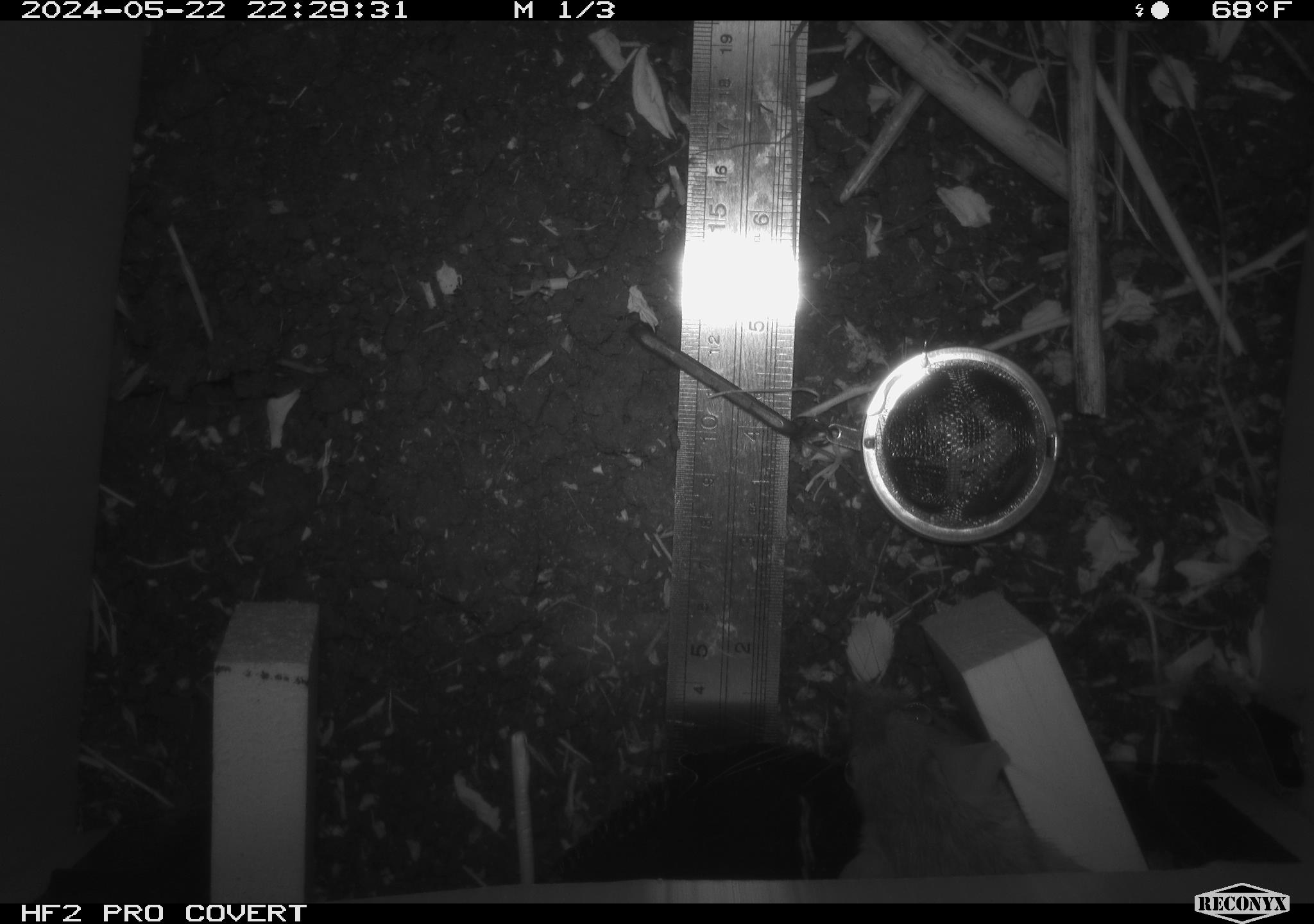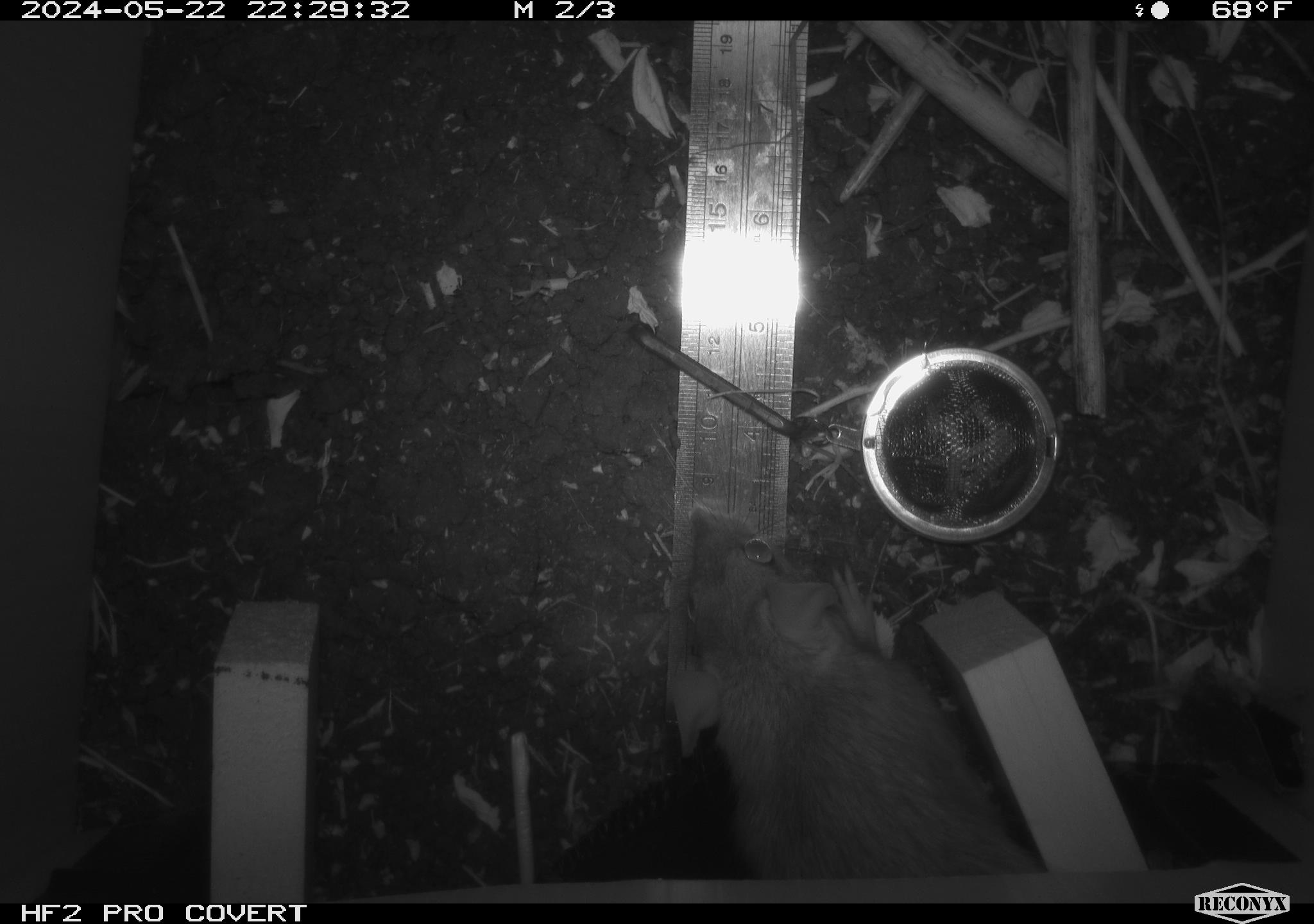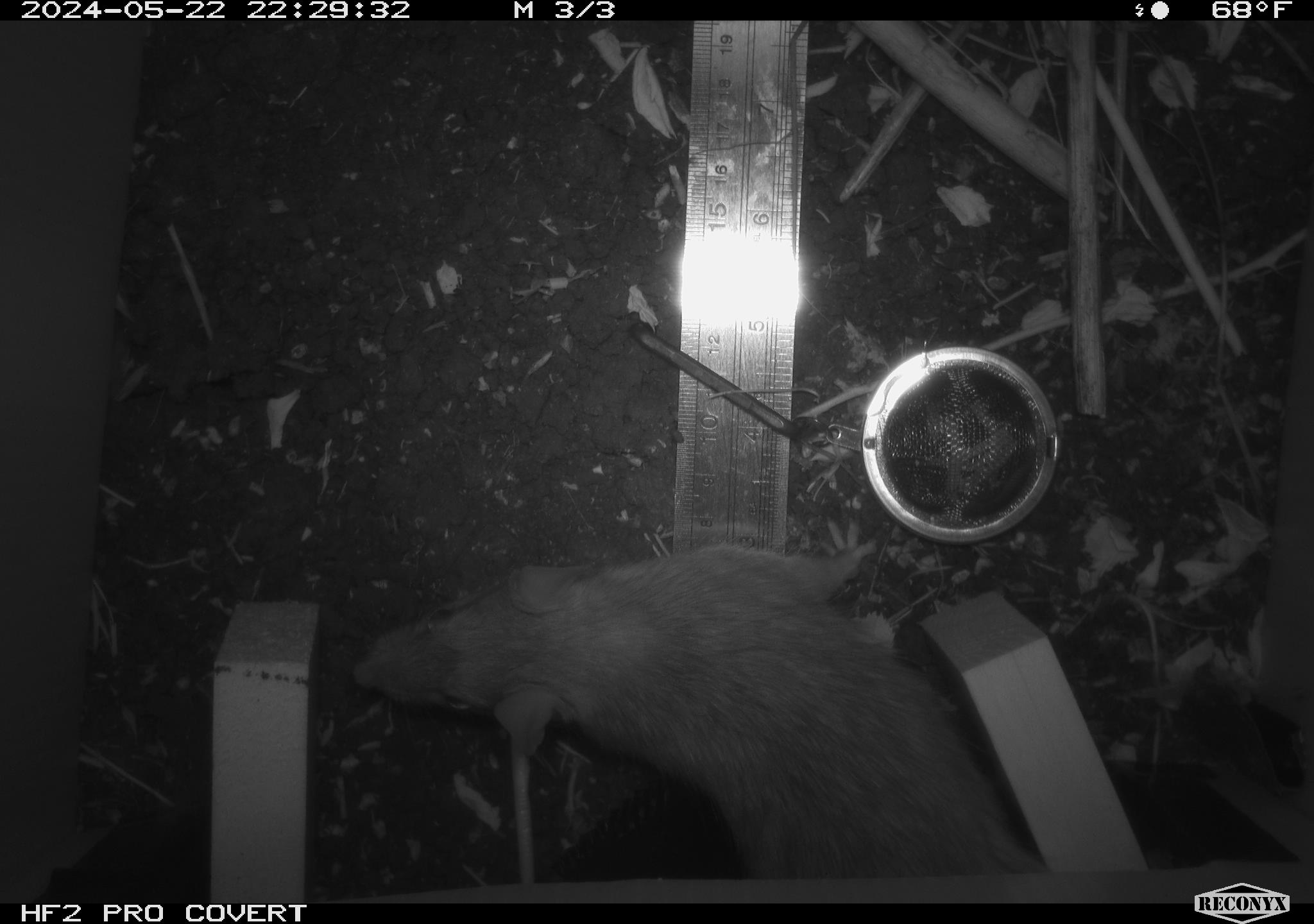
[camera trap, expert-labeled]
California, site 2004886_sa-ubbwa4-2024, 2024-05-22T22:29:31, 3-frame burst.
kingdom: Animalia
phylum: Chordata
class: Mammalia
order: Rodentia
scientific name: Rodentia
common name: woodrat or rat or mouse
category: woodrat or rat or mouse species